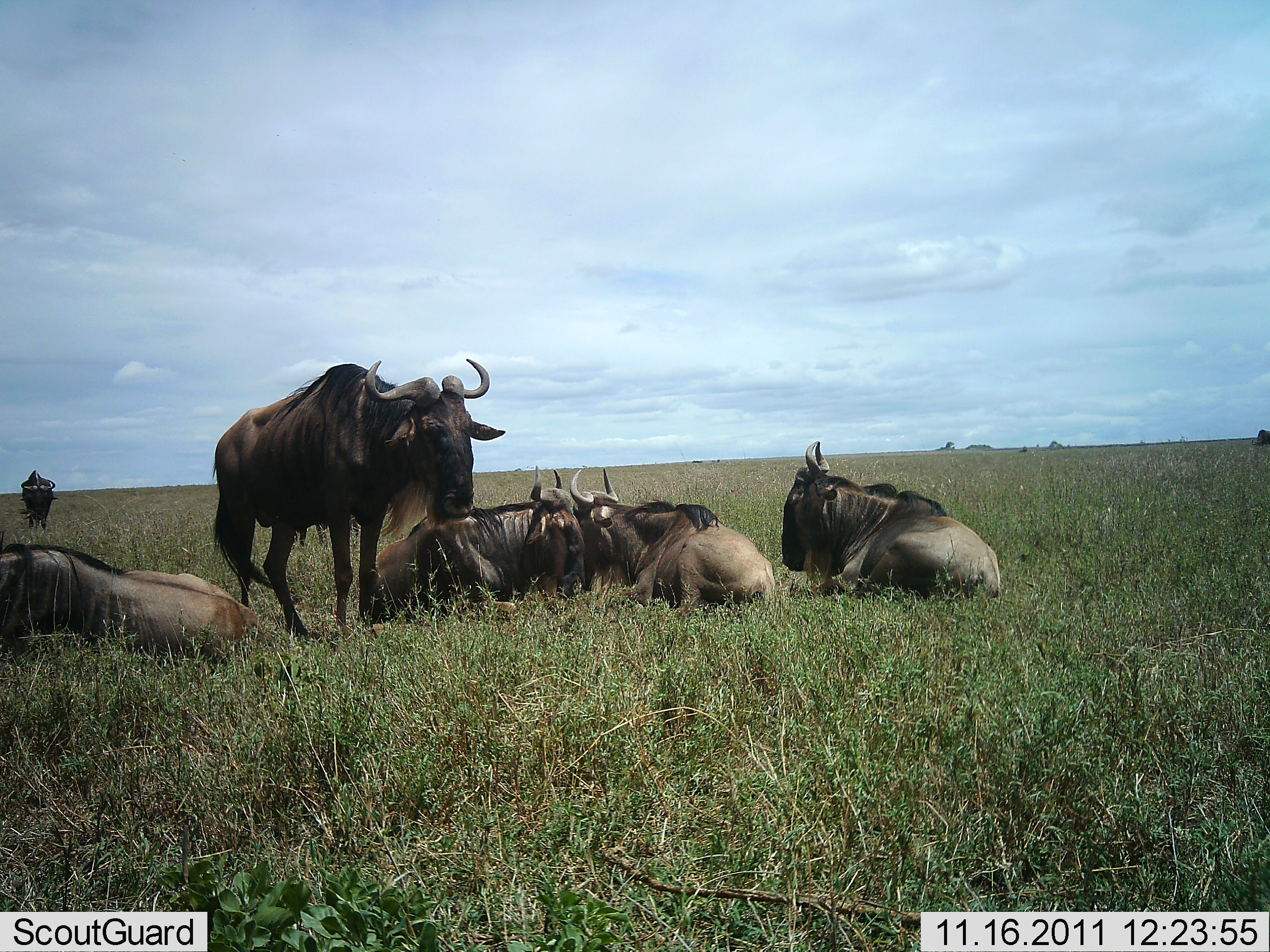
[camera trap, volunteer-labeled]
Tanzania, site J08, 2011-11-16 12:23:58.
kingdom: Animalia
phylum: Chordata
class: Mammalia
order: Artiodactyla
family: Bovidae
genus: Connochaetes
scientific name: Connochaetes taurinus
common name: blue wildebeest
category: wildebeest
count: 6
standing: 67%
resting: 100%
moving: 0%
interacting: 0%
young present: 0%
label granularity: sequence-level